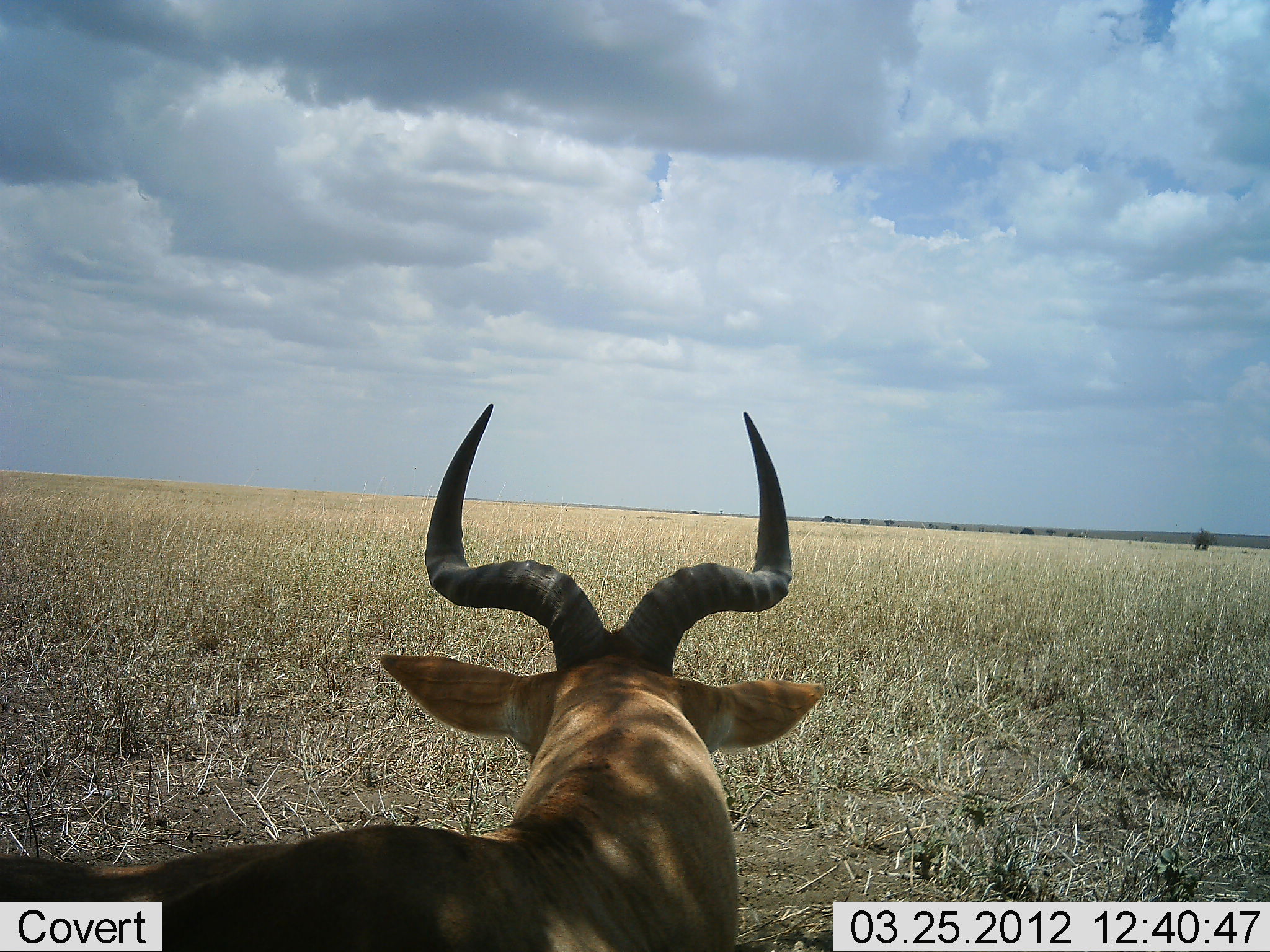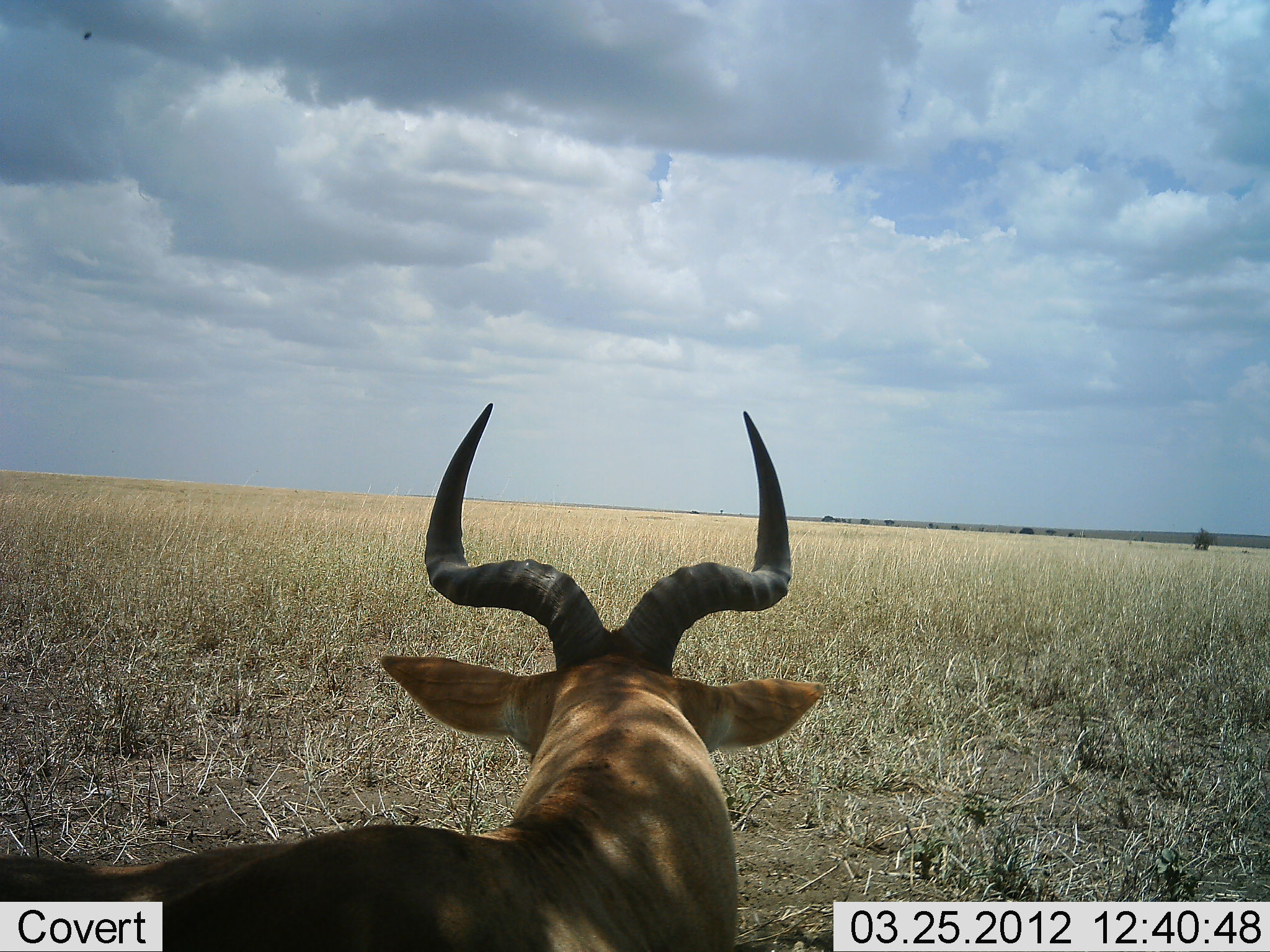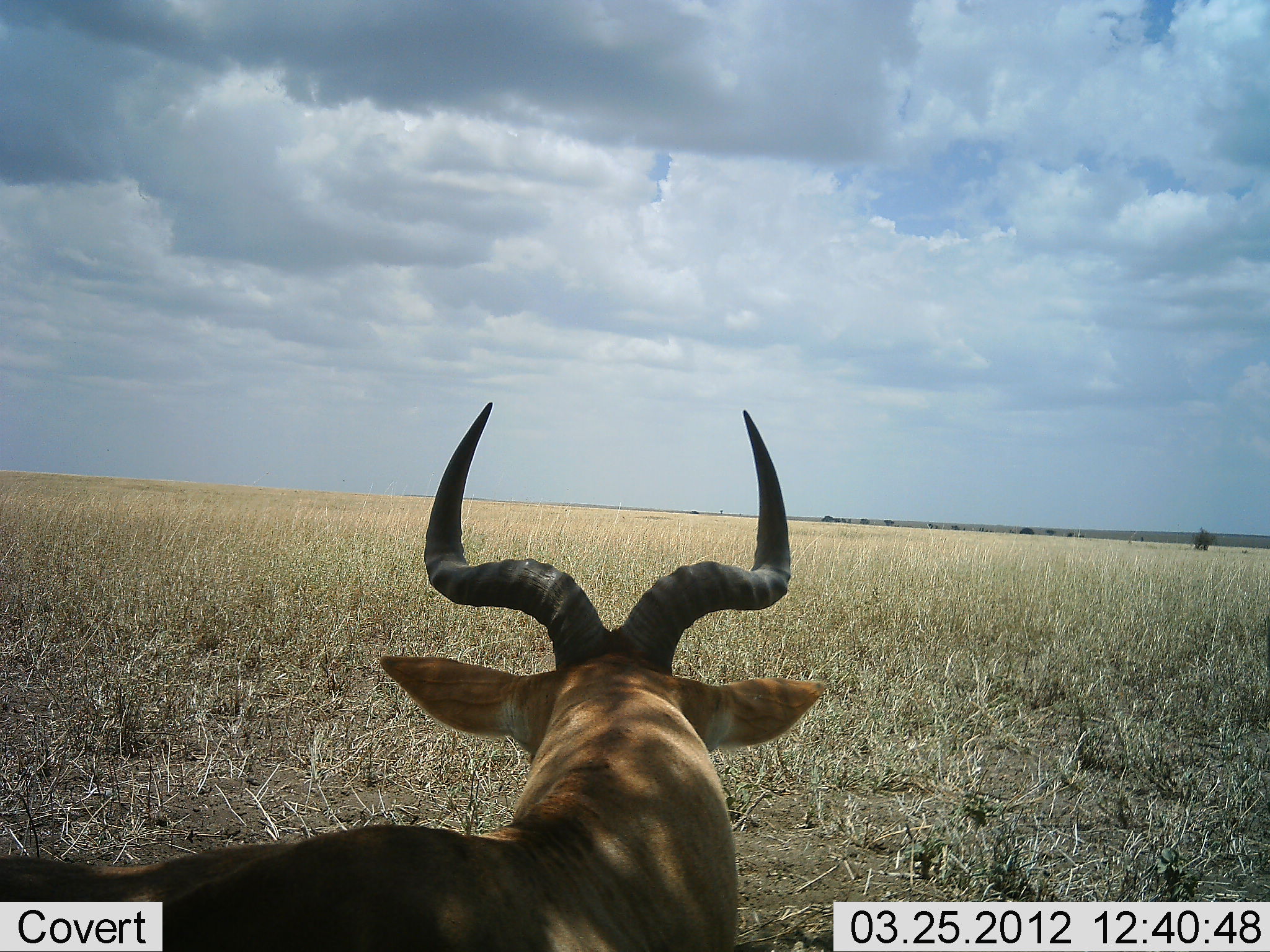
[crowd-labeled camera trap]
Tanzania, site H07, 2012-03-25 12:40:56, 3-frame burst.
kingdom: Animalia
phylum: Chordata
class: Mammalia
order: Artiodactyla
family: Bovidae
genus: Alcelaphus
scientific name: Alcelaphus buselaphus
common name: hartebeest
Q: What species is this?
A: Hartebeest (Alcelaphus buselaphus).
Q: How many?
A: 1.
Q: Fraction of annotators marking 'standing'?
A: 38%.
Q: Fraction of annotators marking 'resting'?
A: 69%.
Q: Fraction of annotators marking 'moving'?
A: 6%.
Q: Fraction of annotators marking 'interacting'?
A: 0%.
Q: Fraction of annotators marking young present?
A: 0%.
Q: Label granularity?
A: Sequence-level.